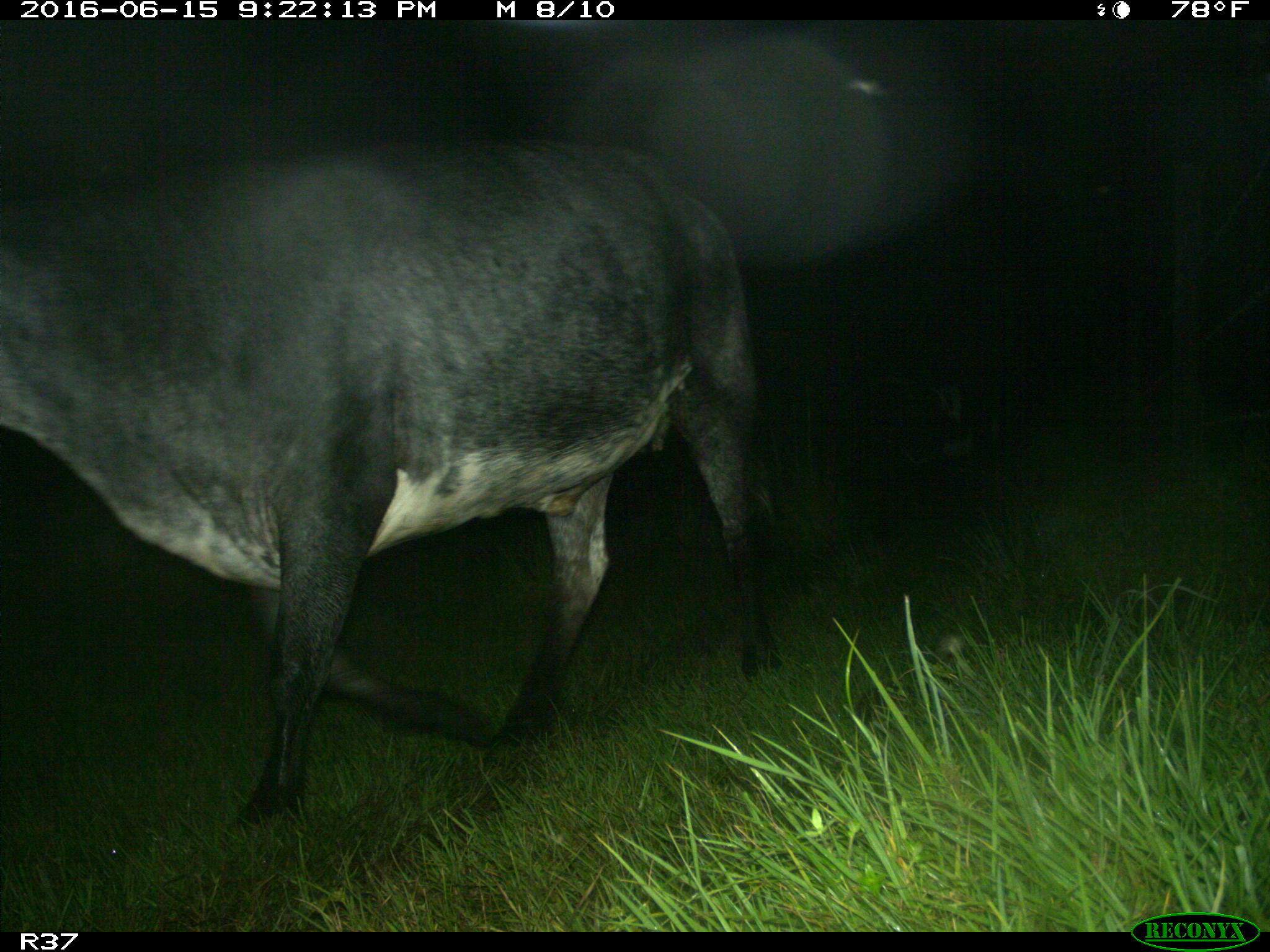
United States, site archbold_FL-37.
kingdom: Animalia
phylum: Chordata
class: Mammalia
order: Artiodactyla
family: Bovidae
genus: Bos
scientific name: Bos taurus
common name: domestic cow